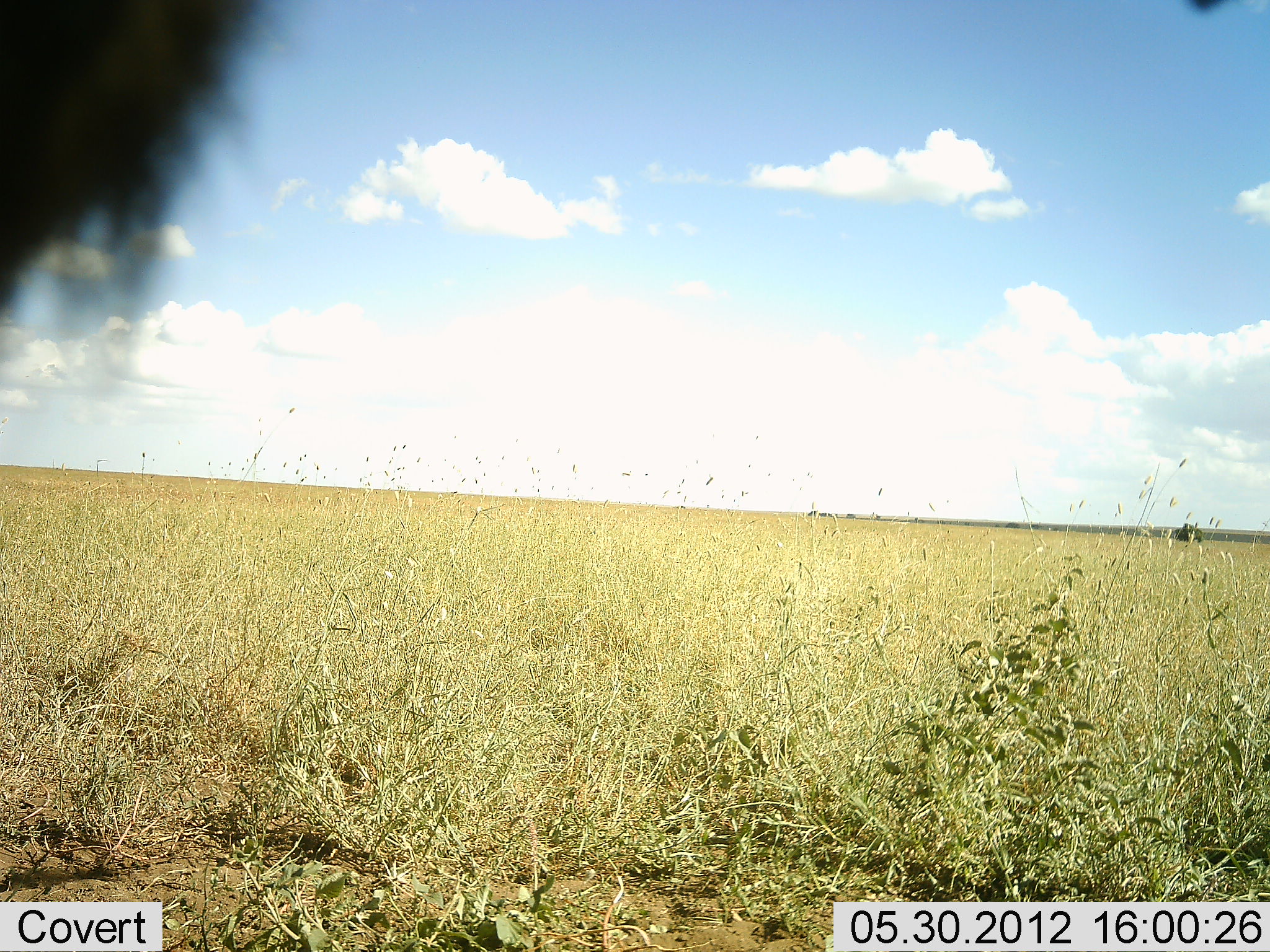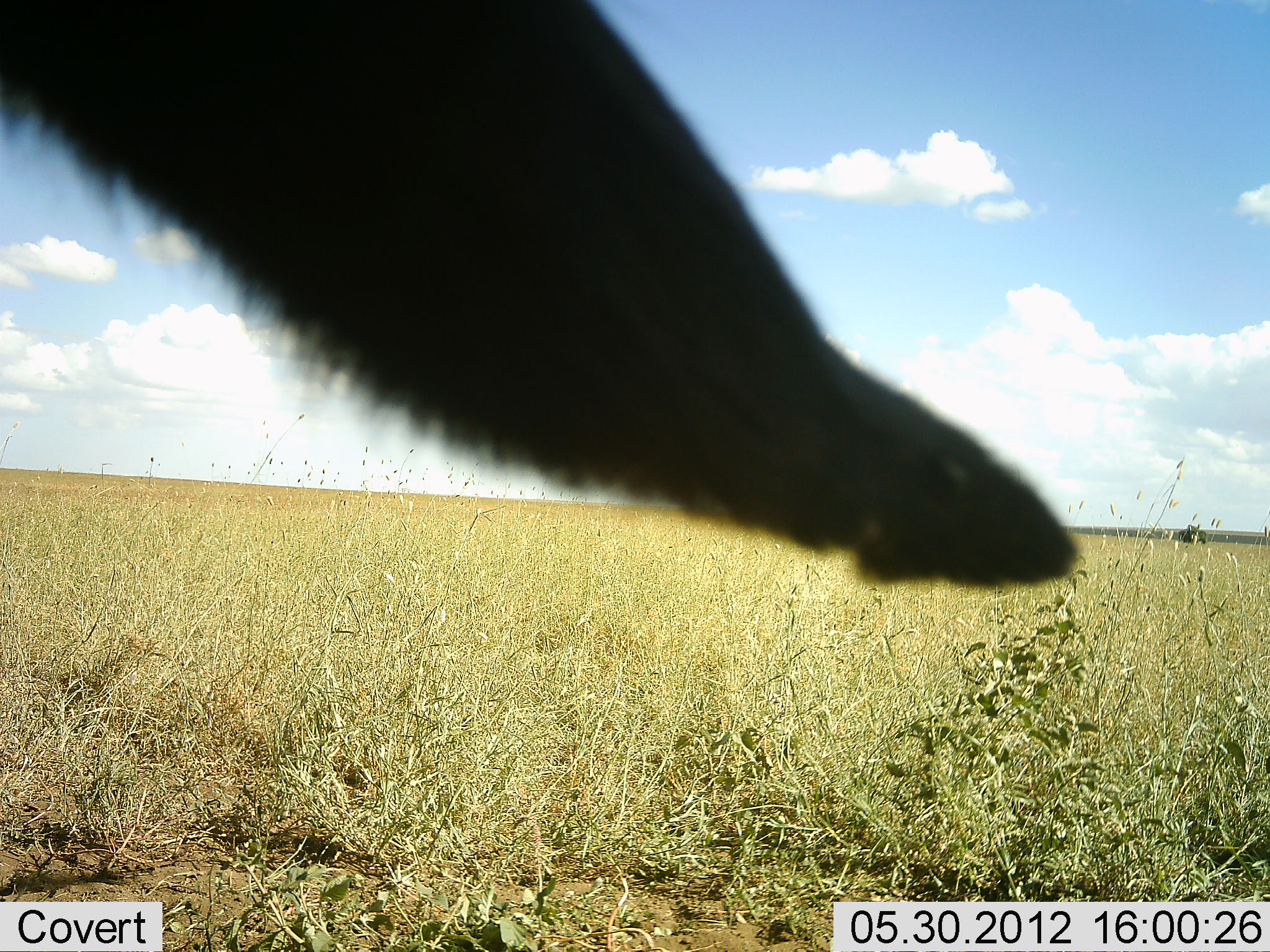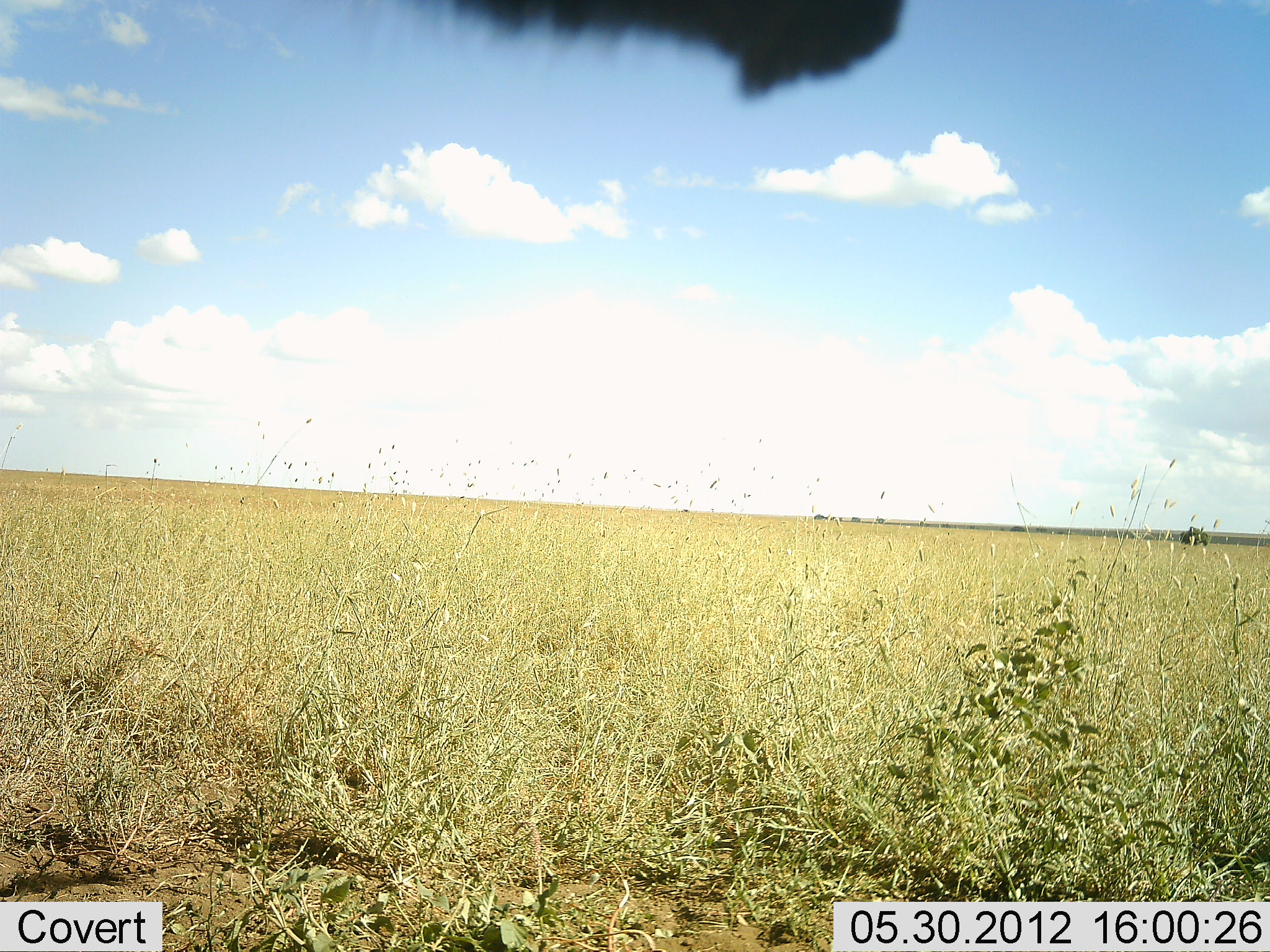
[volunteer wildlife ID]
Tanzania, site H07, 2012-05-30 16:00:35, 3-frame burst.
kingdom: Animalia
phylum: Chordata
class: Aves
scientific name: Aves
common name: bird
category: otherbird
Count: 1.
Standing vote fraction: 25%.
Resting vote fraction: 0%.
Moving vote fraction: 100%.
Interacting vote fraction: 0%.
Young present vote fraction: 0%.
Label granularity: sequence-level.